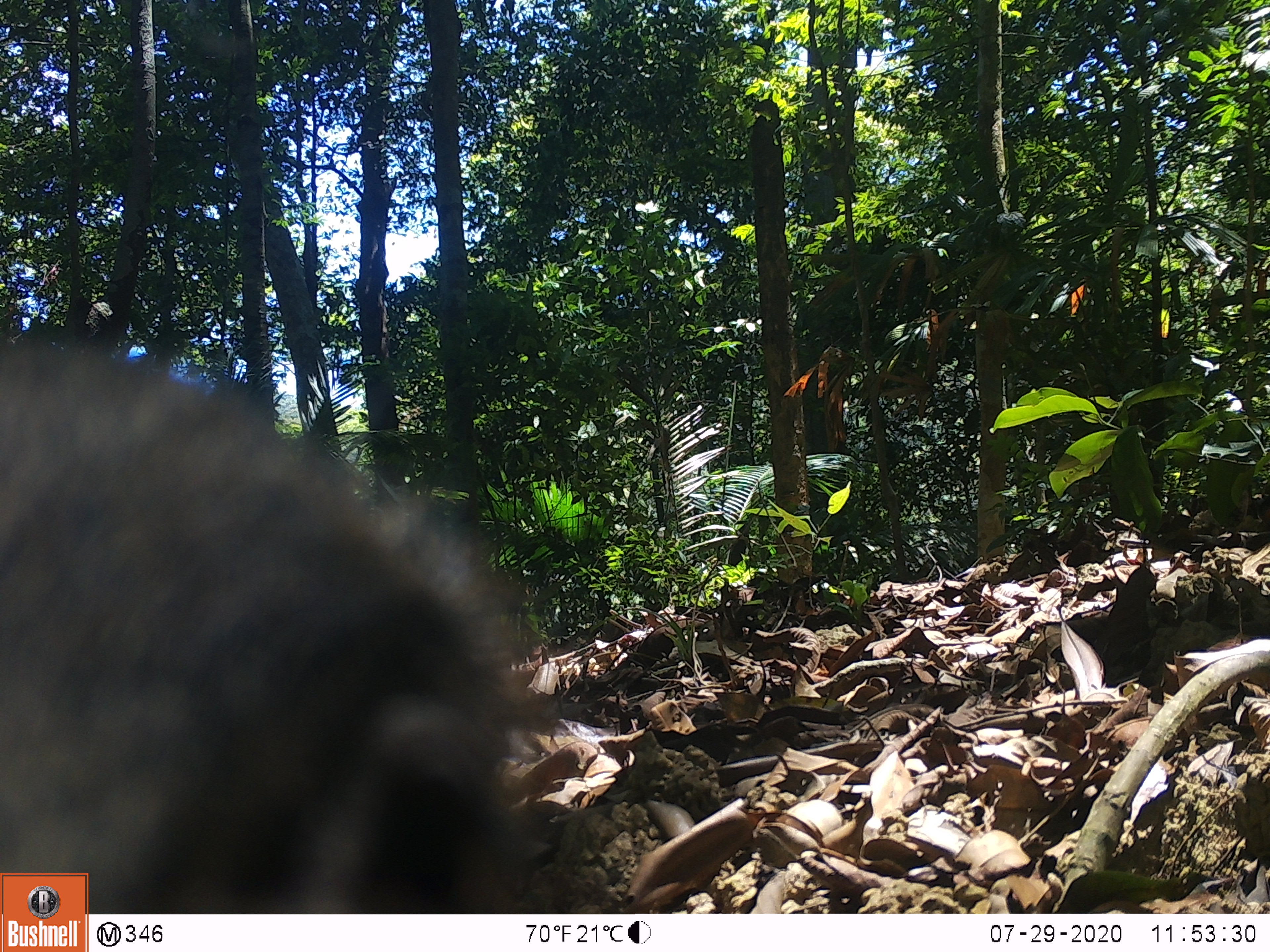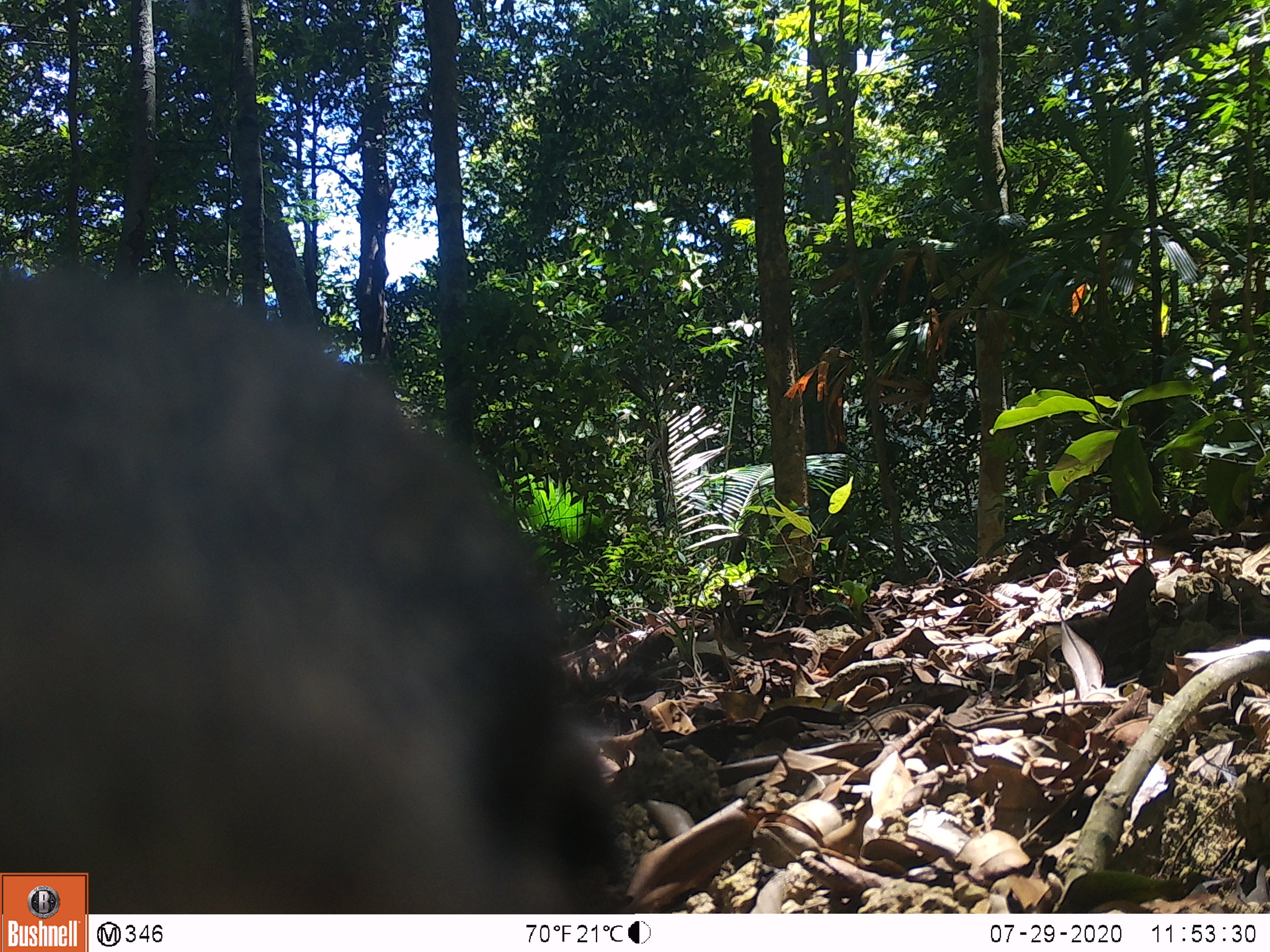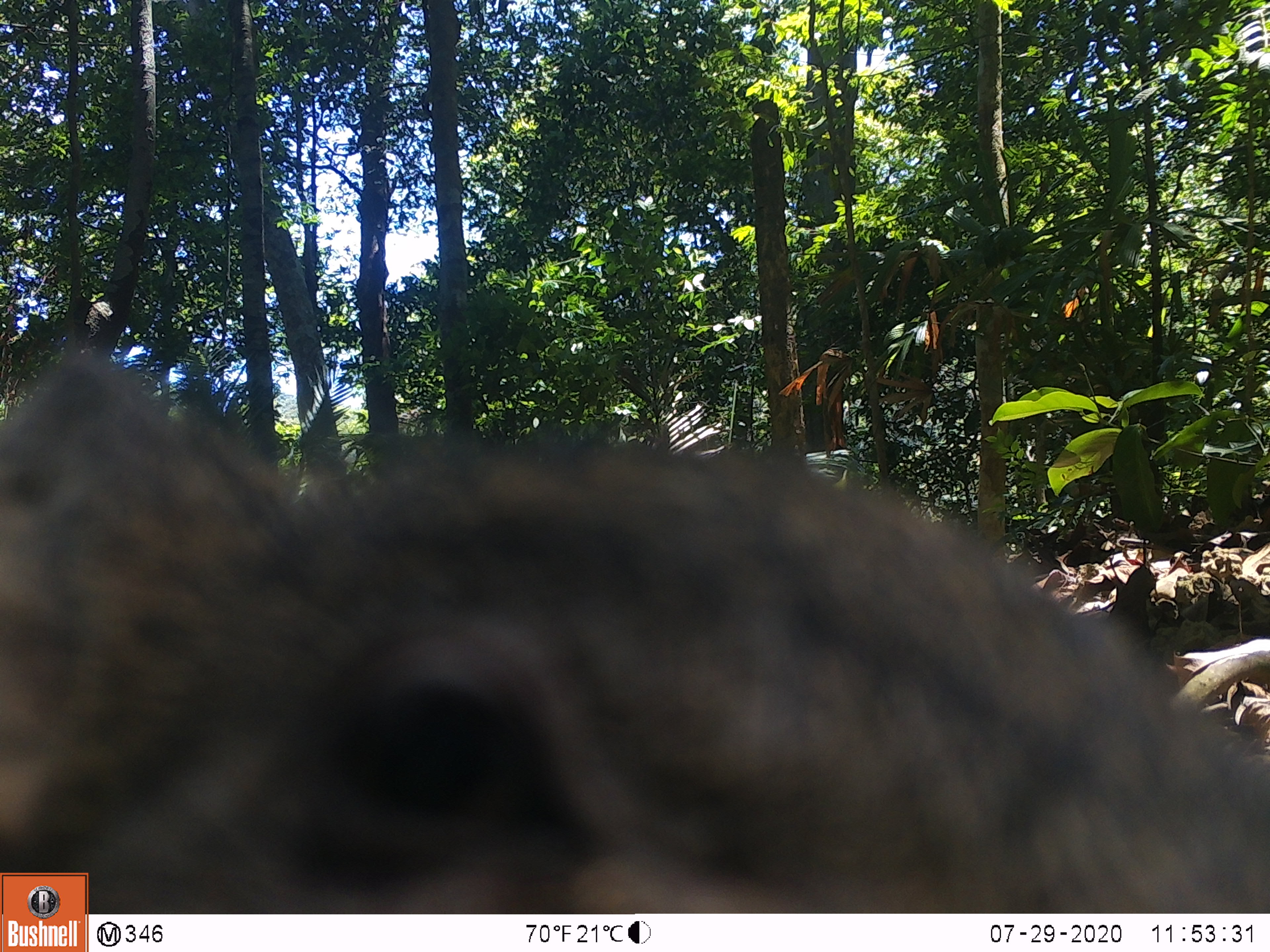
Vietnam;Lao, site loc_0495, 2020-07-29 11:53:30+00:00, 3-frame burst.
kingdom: Animalia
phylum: Chordata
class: Mammalia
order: Artiodactyla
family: Suidae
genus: Sus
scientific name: Sus scrofa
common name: eurasian wild pig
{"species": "eurasian wild pig (Sus scrofa)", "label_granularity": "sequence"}